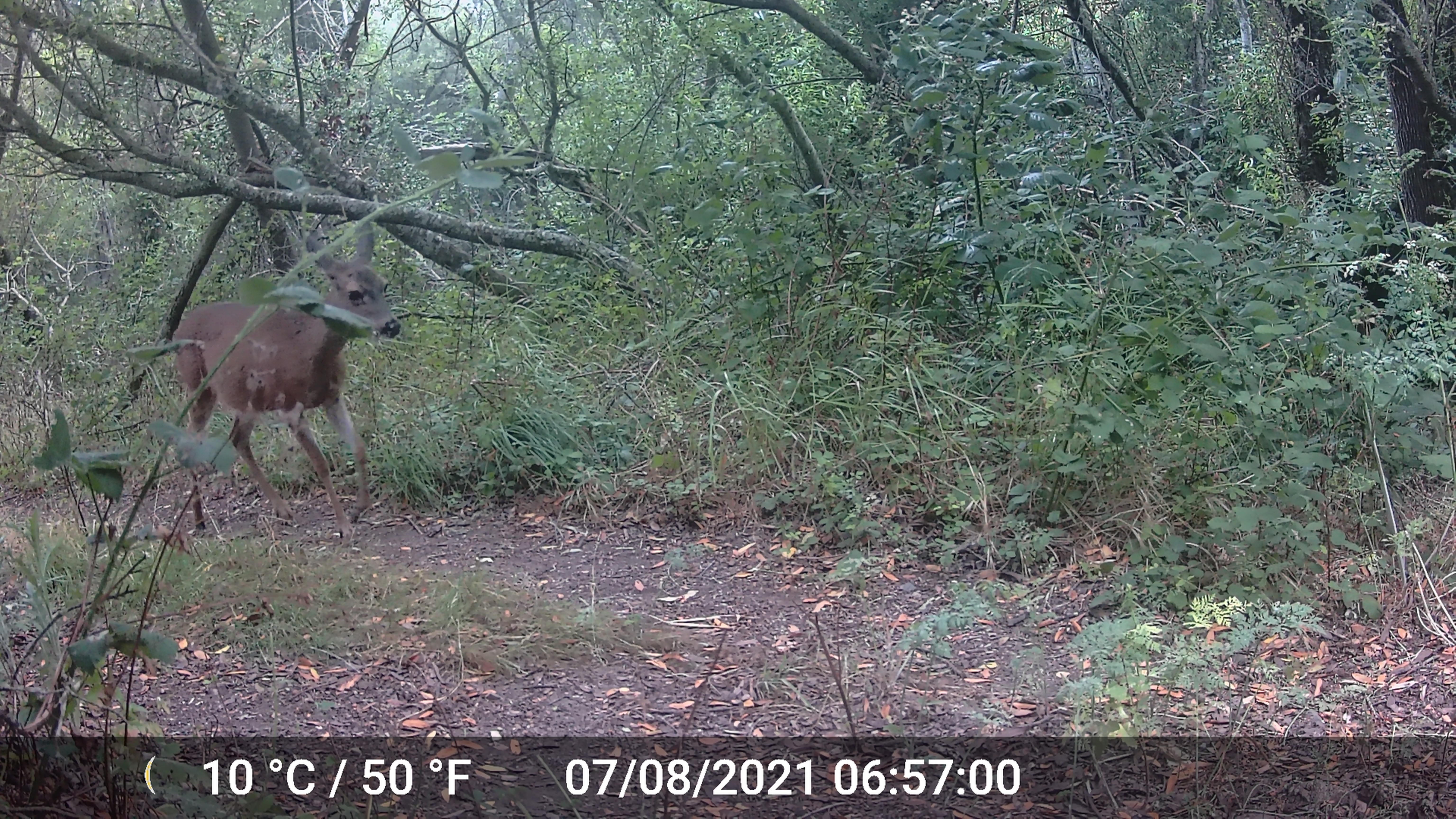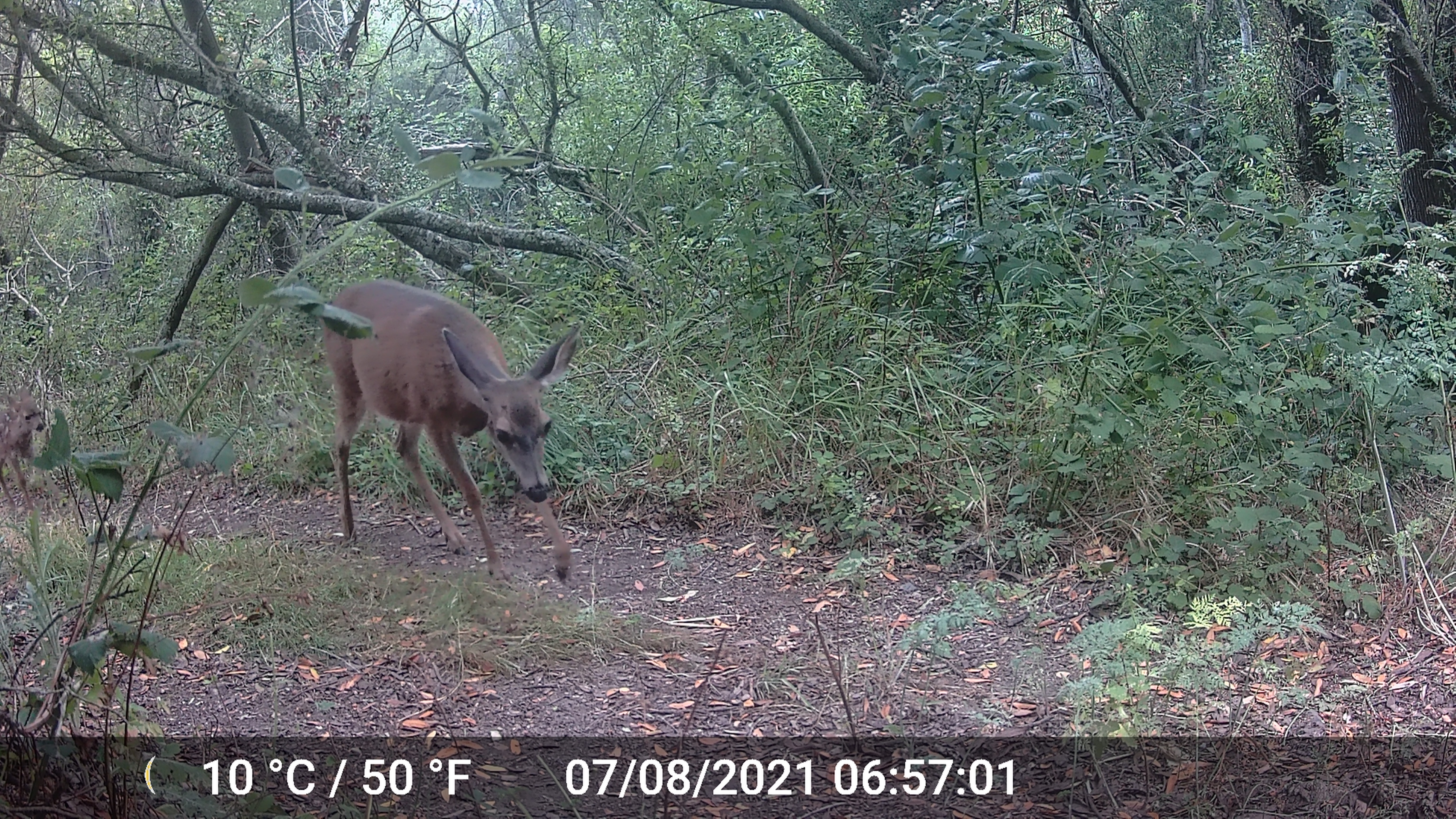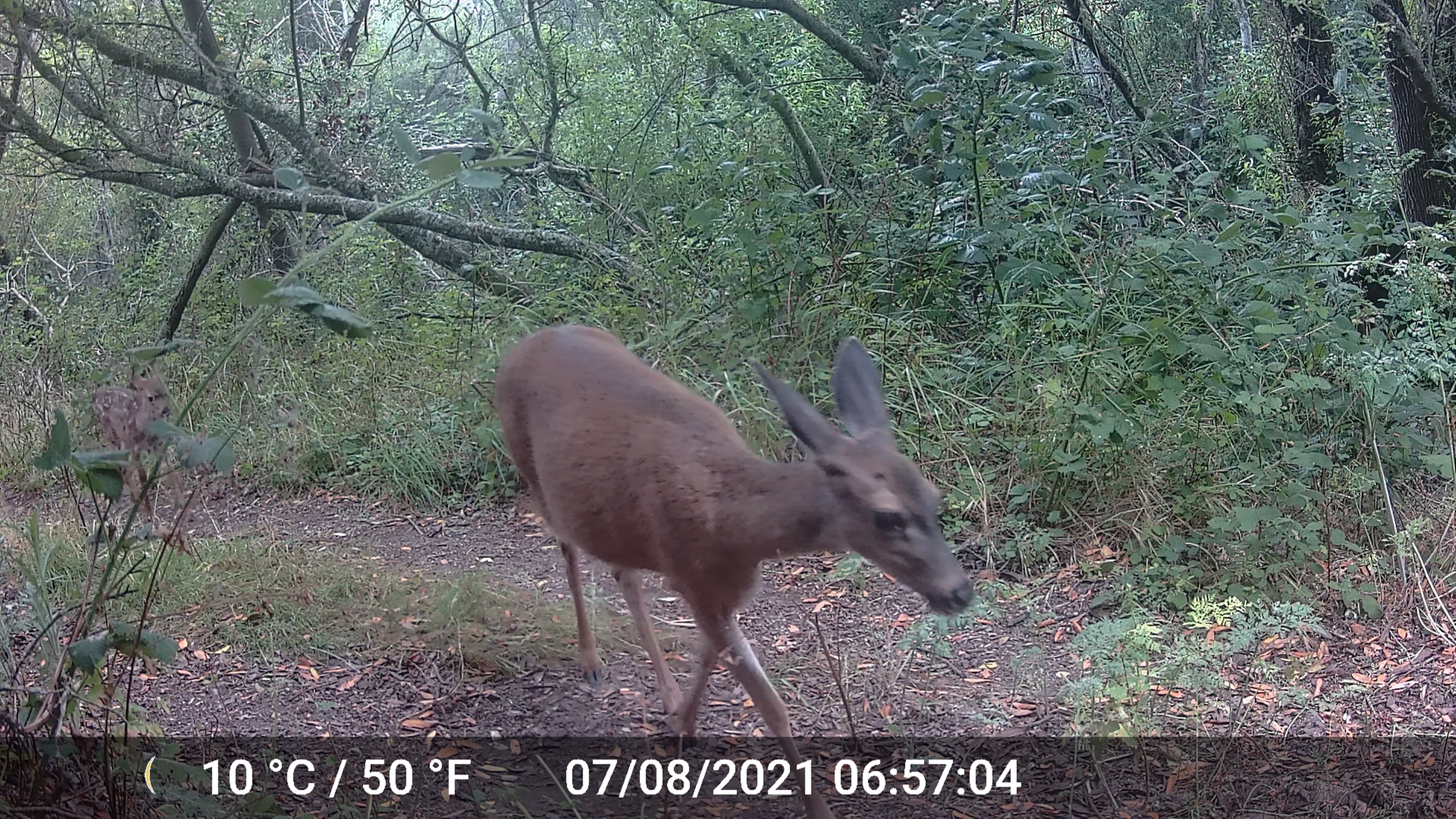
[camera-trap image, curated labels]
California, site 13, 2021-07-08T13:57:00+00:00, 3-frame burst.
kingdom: Animalia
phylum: Chordata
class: Mammalia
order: Artiodactyla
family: Cervidae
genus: Odocoileus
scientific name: Odocoileus hemionus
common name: mule deer